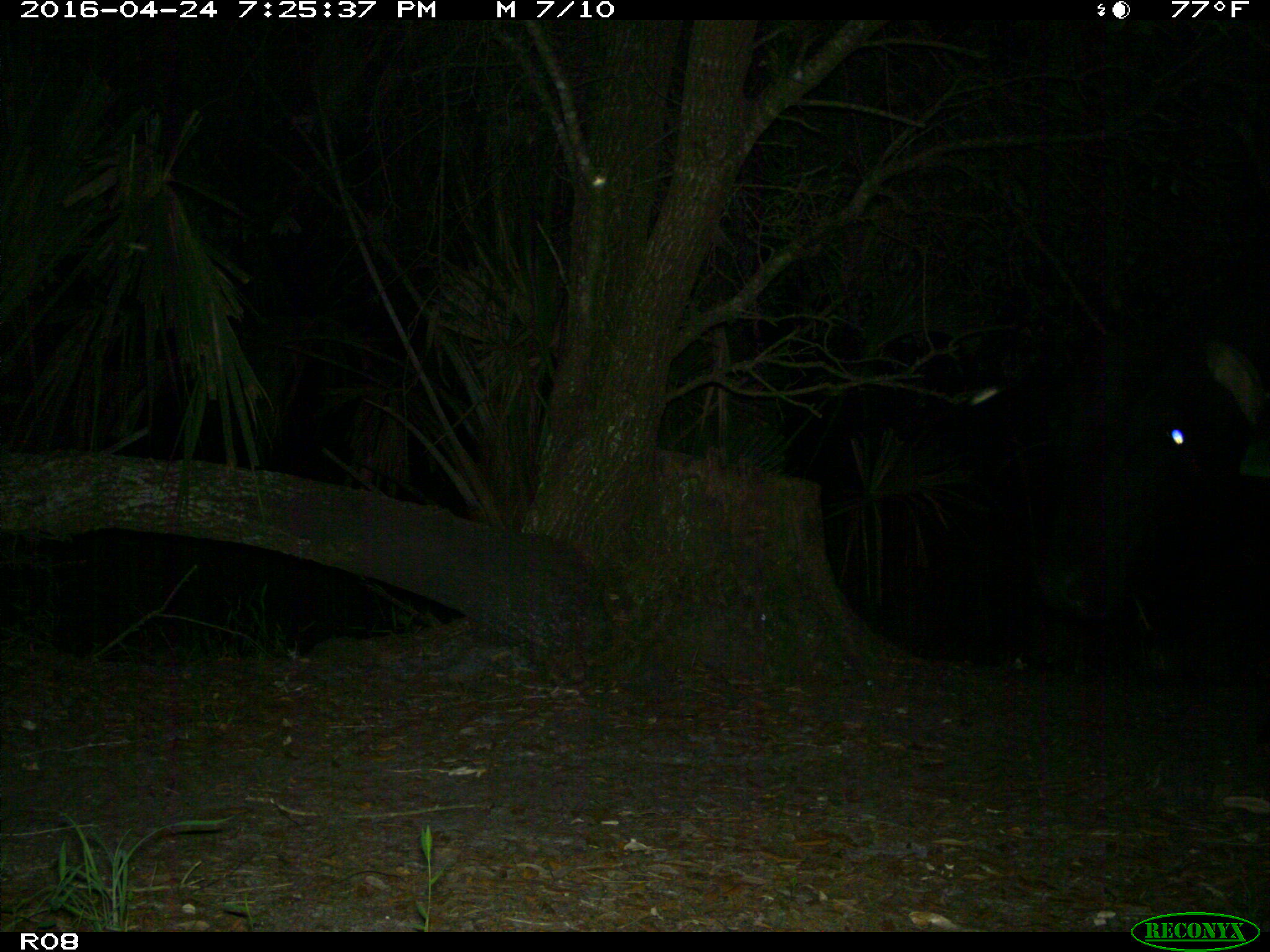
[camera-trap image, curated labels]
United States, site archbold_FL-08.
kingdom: Animalia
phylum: Chordata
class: Mammalia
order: Artiodactyla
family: Bovidae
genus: Bos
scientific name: Bos taurus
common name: domestic cow